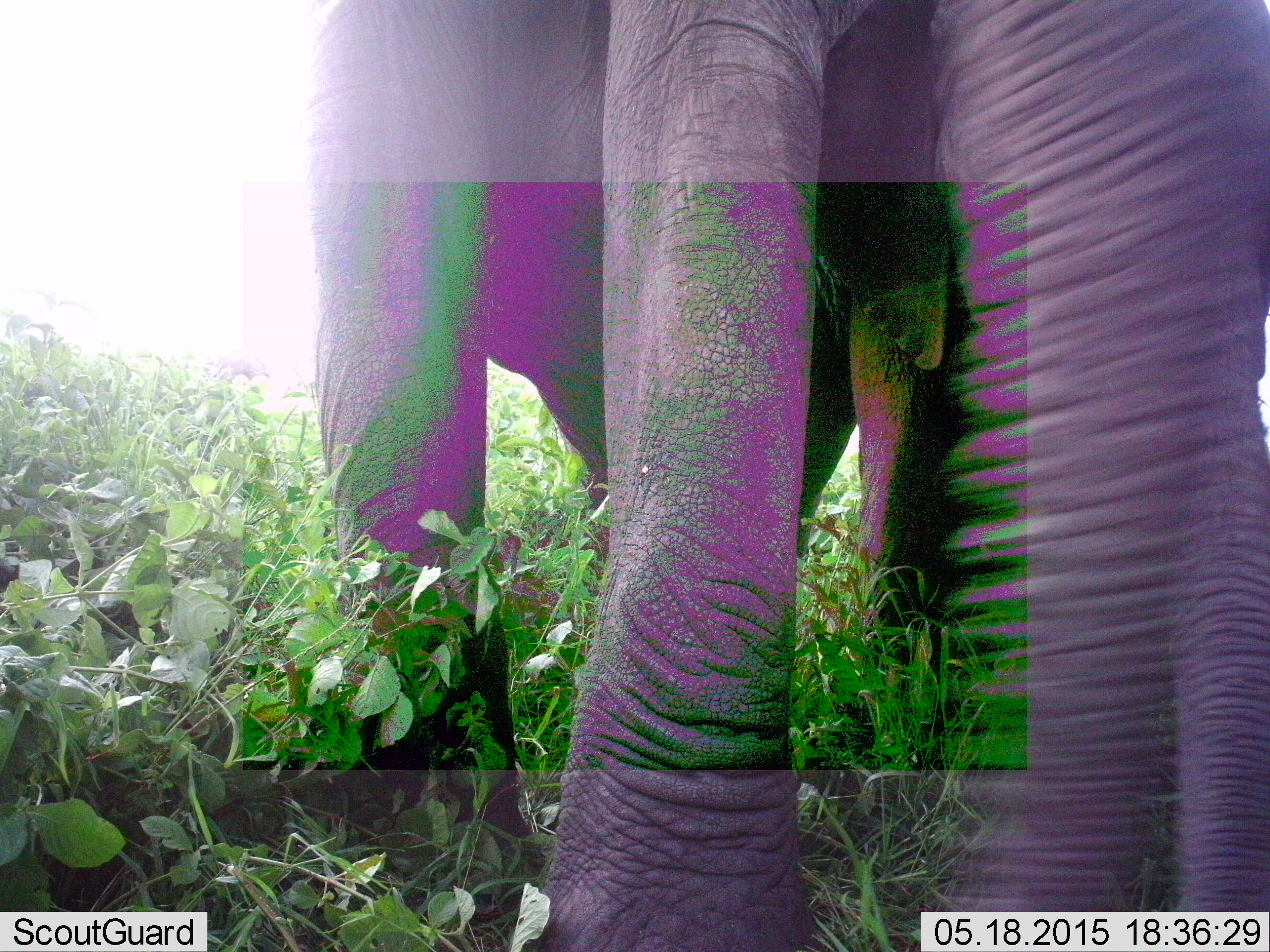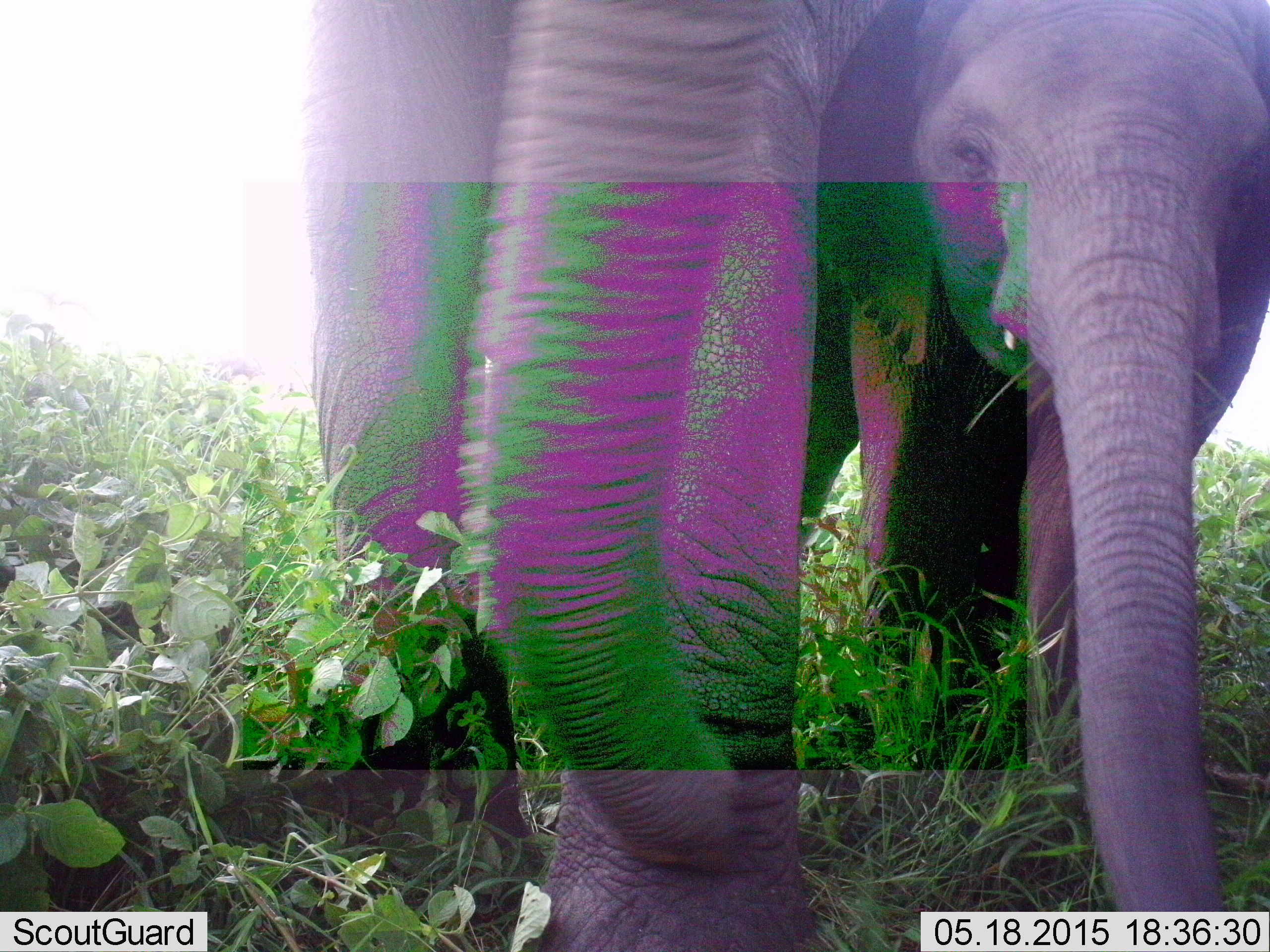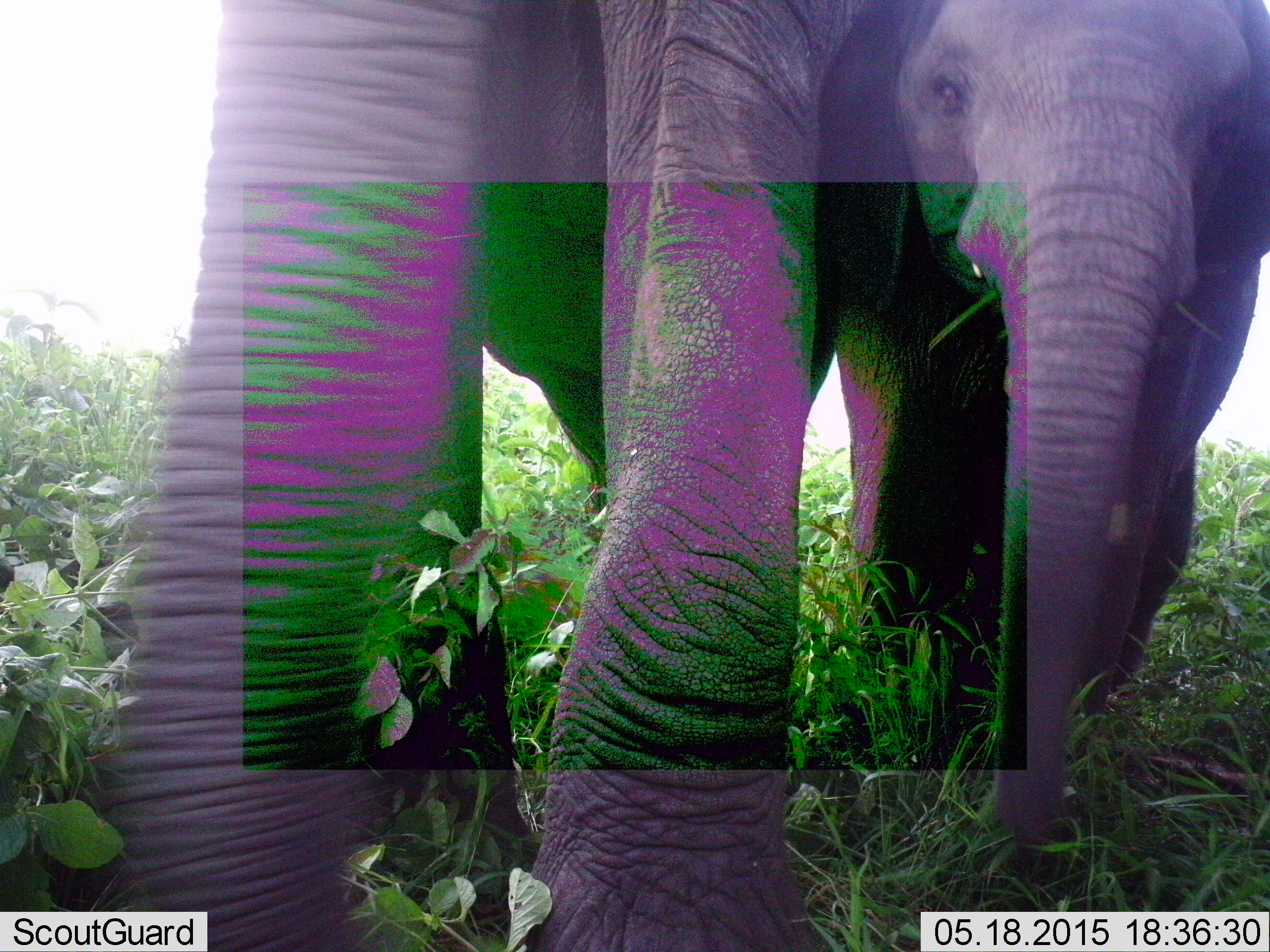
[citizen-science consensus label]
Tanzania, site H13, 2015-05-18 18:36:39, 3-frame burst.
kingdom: Animalia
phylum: Chordata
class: Mammalia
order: Proboscidea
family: Elephantidae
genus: Loxodonta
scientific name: Loxodonta africana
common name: african bush elephant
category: elephant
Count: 2.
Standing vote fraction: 70%.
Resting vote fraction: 0%.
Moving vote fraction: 30%.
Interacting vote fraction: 0%.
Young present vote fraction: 80%.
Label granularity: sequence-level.